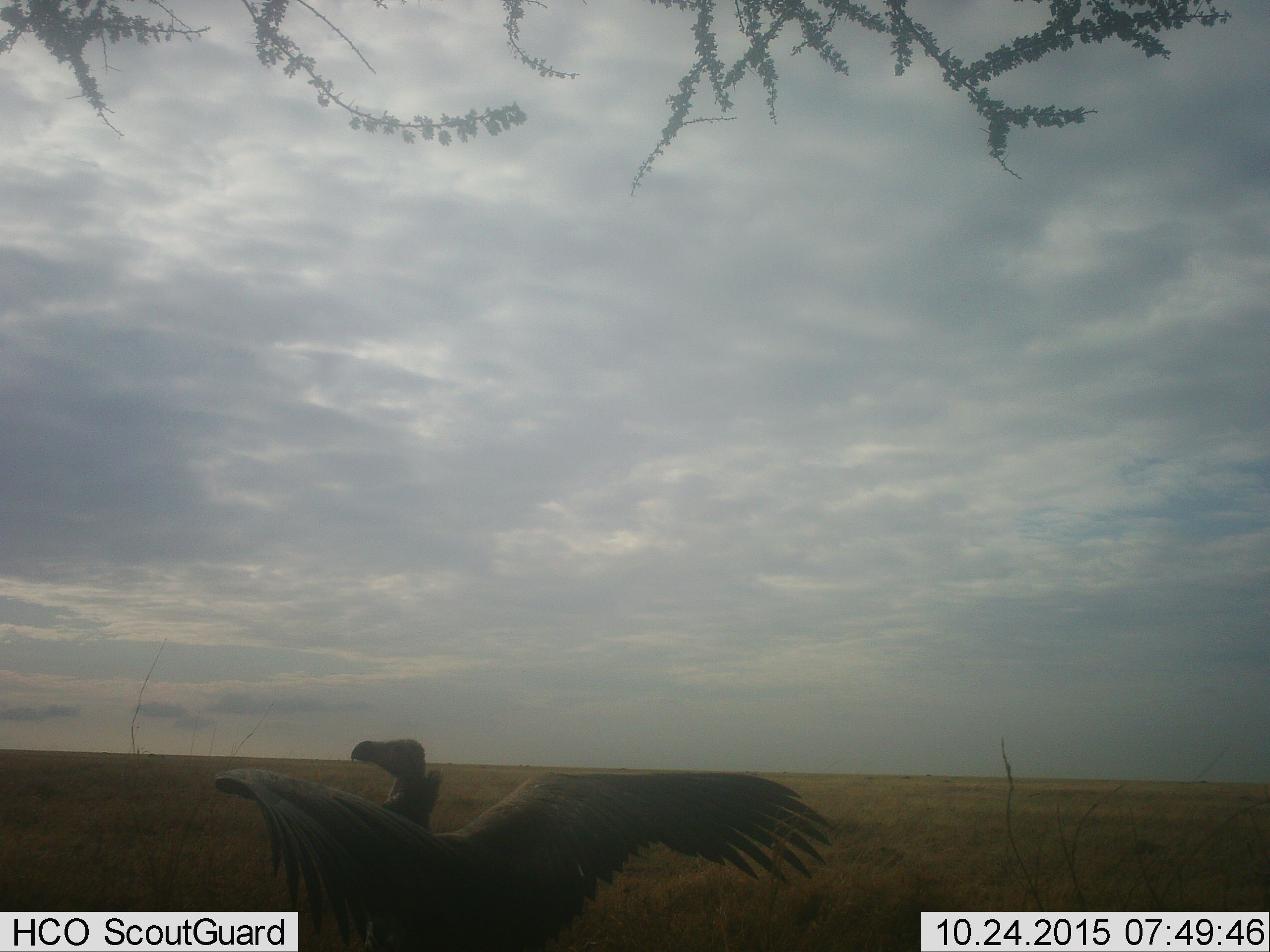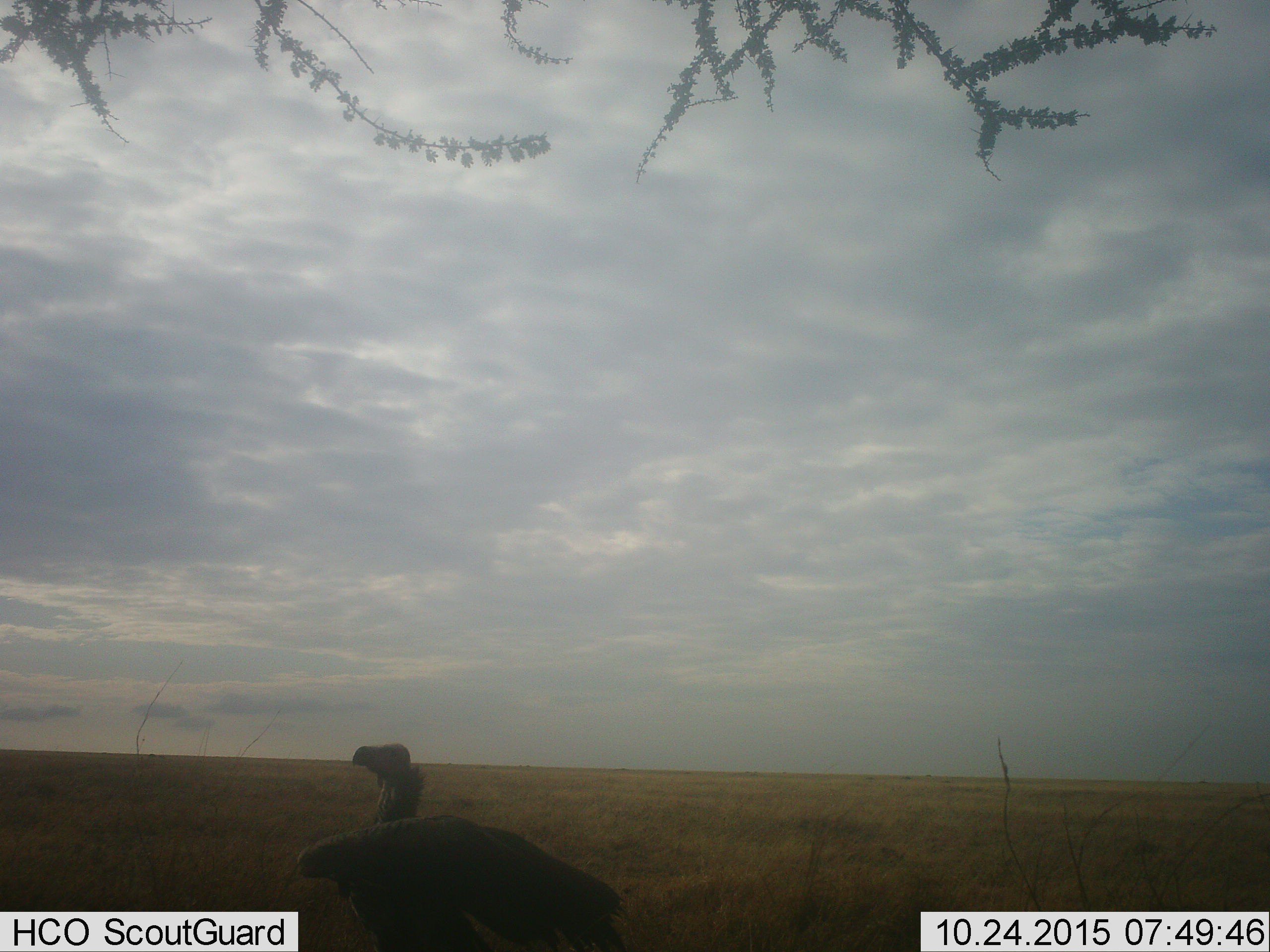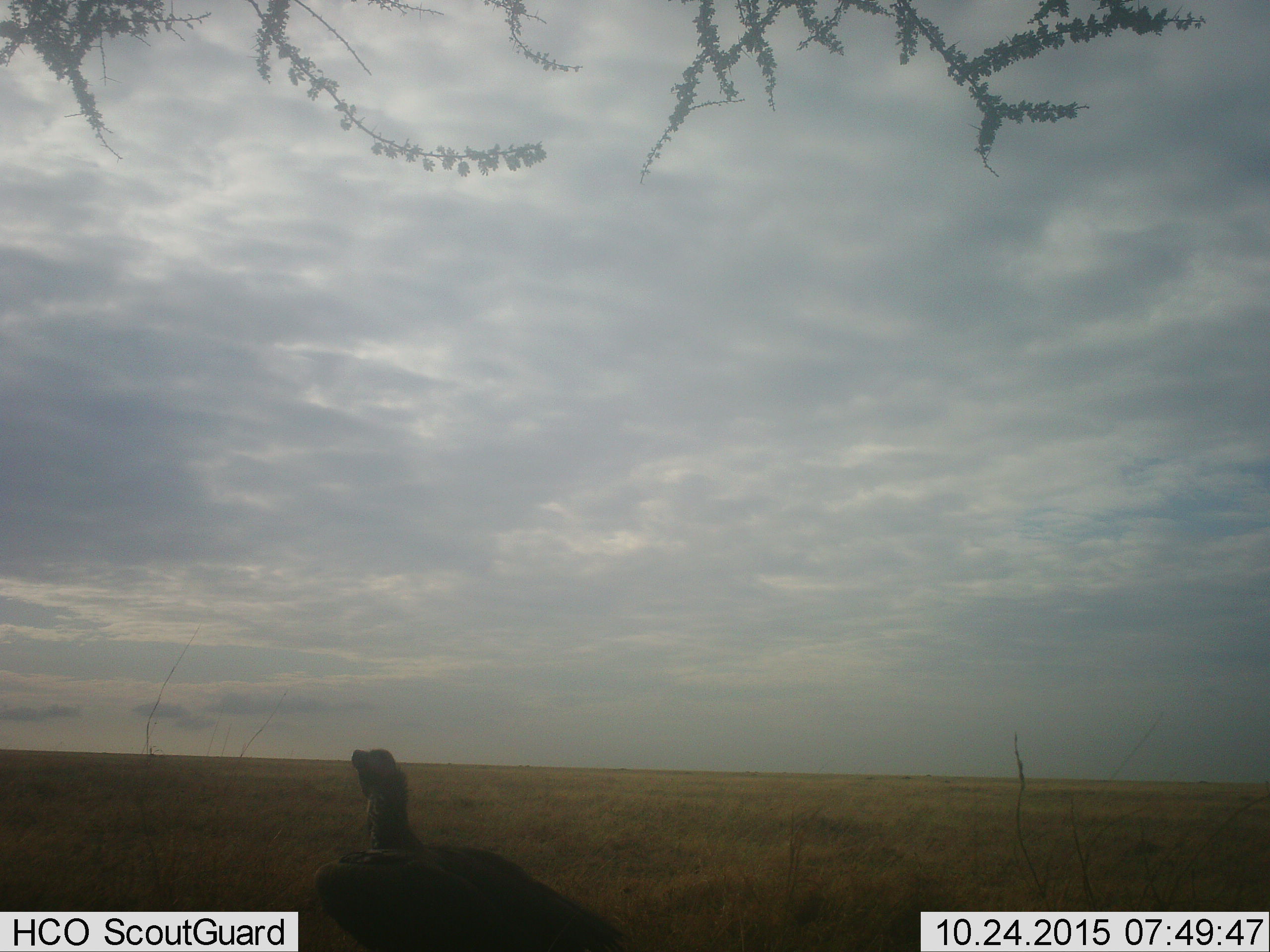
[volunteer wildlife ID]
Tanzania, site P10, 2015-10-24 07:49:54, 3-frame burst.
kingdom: Animalia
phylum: Chordata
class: Aves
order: Accipitriformes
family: Accipitridae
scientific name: Accipitridae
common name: vulture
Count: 1.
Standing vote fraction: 75%.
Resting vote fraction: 0%.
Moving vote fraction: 50%.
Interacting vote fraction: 0%.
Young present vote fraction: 0%.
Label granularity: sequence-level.